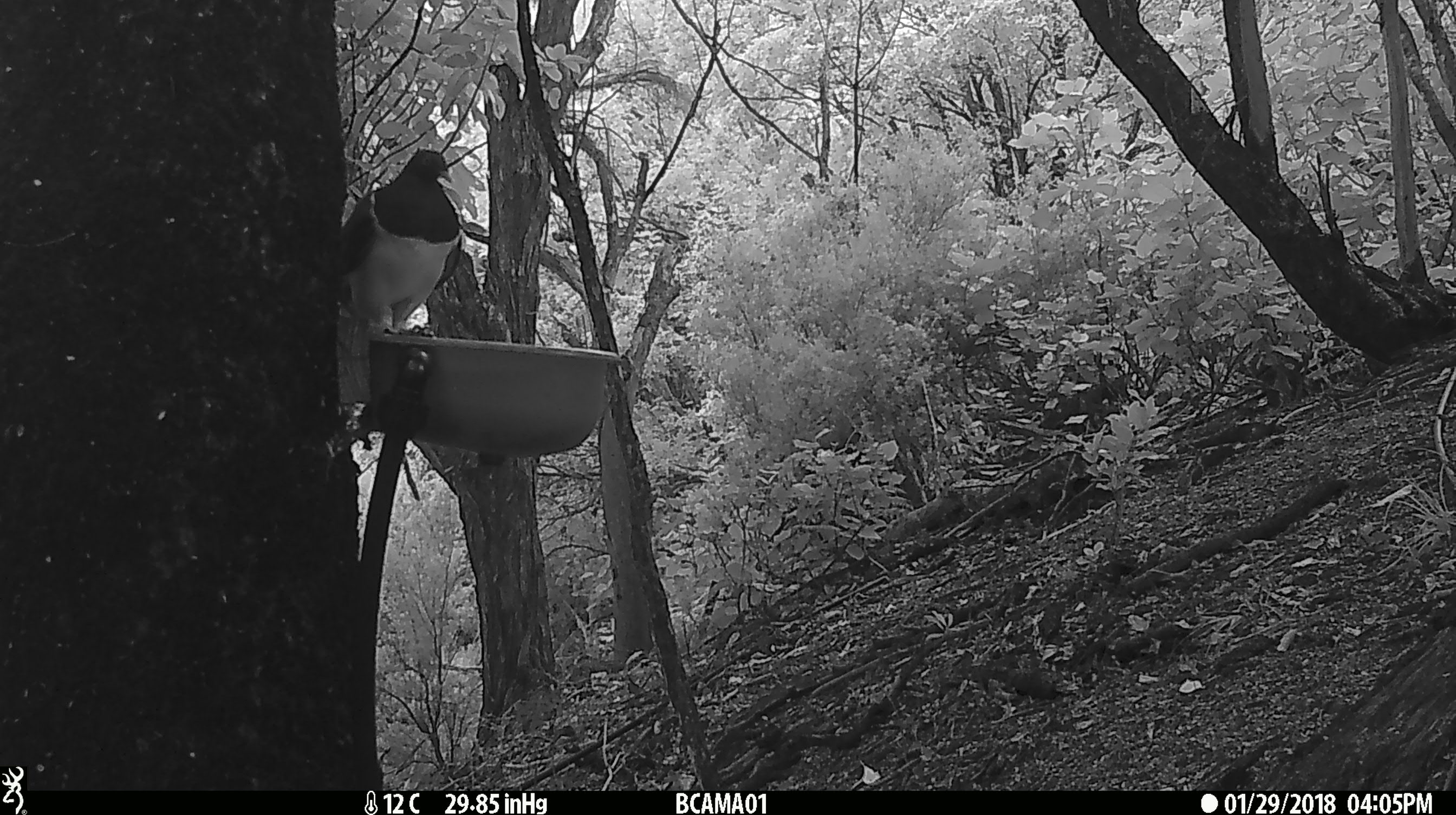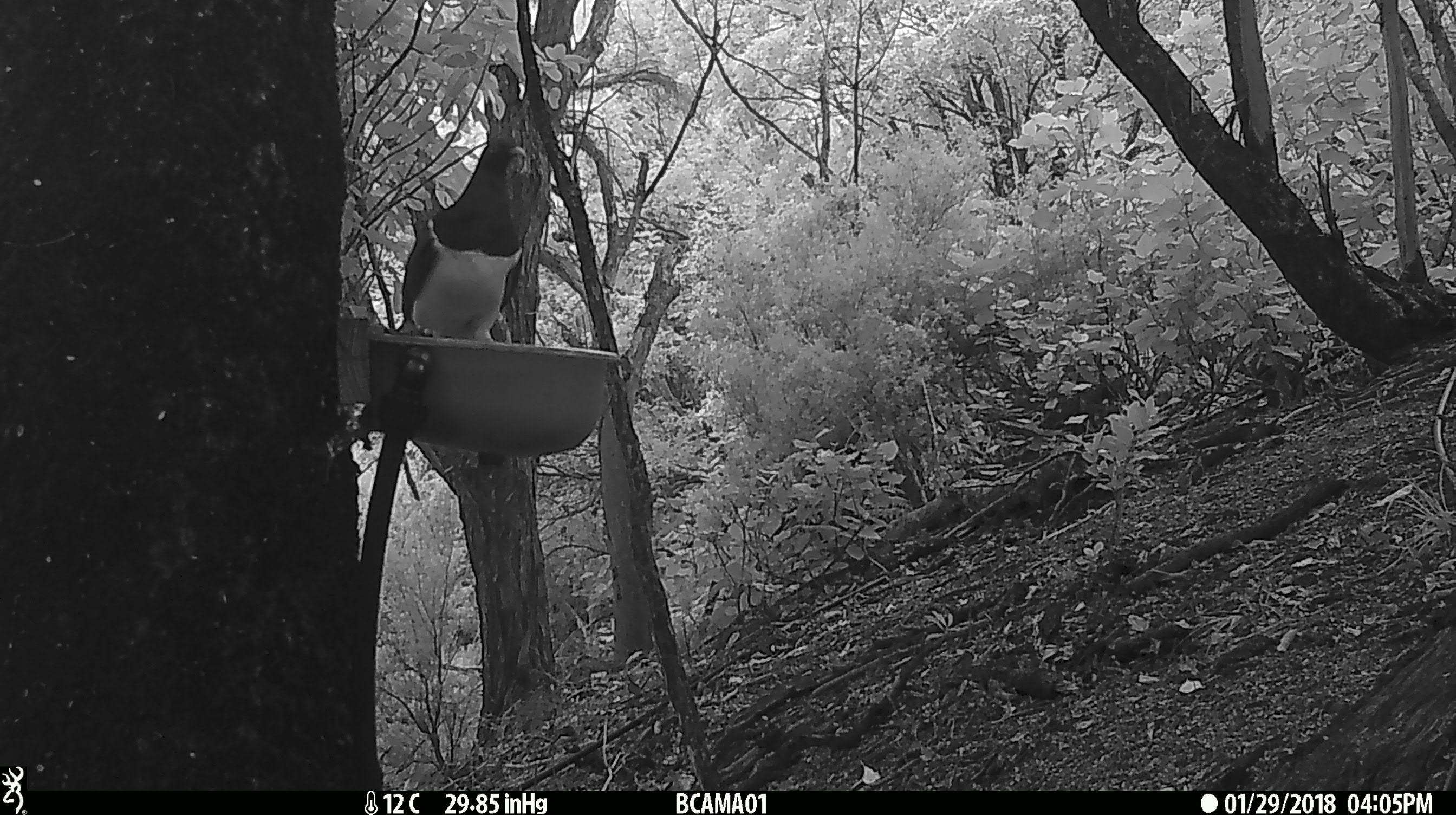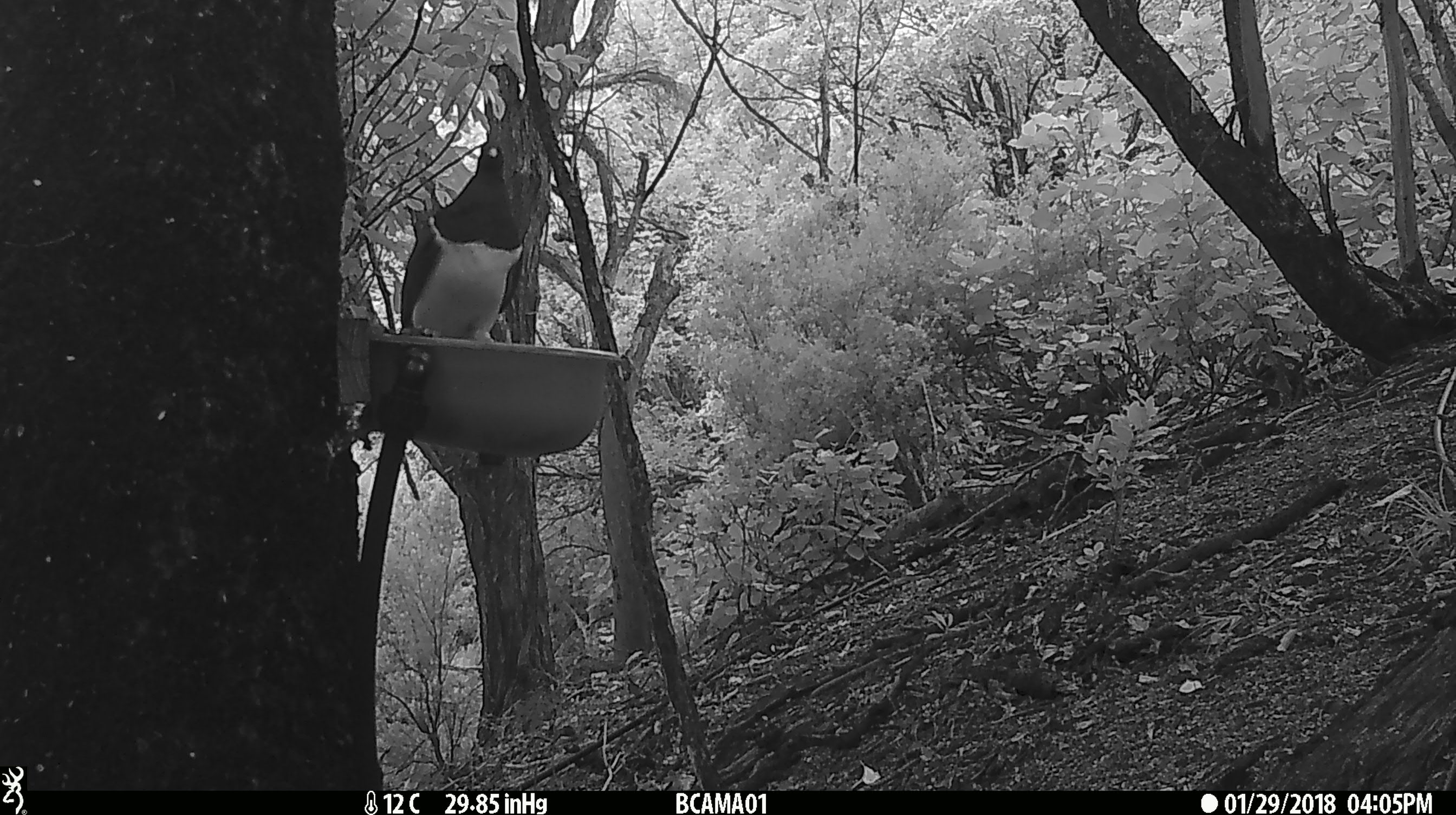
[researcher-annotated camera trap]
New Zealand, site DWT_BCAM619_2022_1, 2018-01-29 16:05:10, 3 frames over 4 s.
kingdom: Animalia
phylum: Chordata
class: Aves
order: Columbiformes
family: Columbidae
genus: Hemiphaga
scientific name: Hemiphaga novaeseelandiae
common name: new zealand pigeon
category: kereru